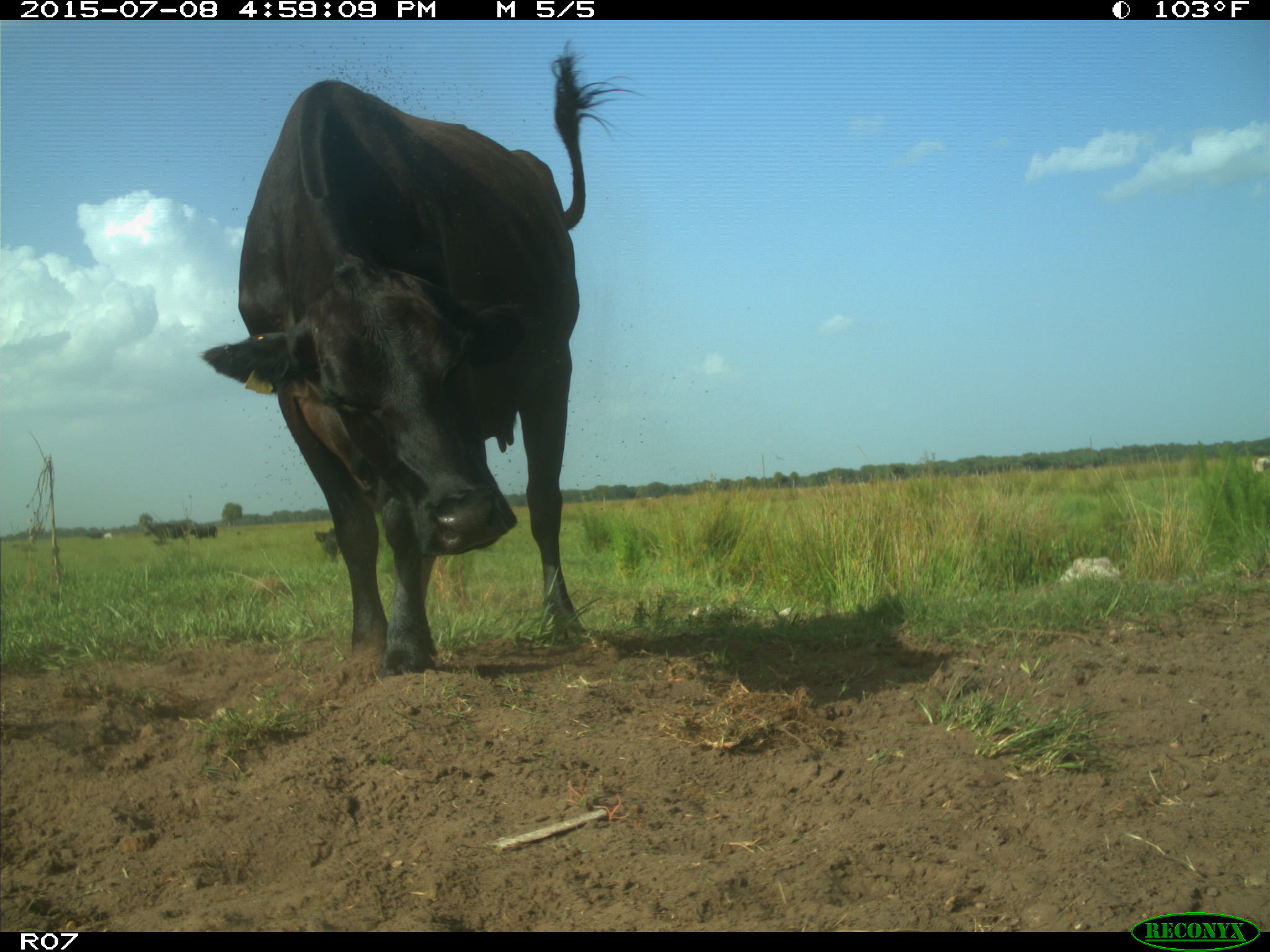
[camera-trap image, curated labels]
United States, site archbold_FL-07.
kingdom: Animalia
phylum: Chordata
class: Mammalia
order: Artiodactyla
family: Bovidae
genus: Bos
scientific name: Bos taurus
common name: domestic cow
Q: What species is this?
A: Bos taurus (domestic cow).